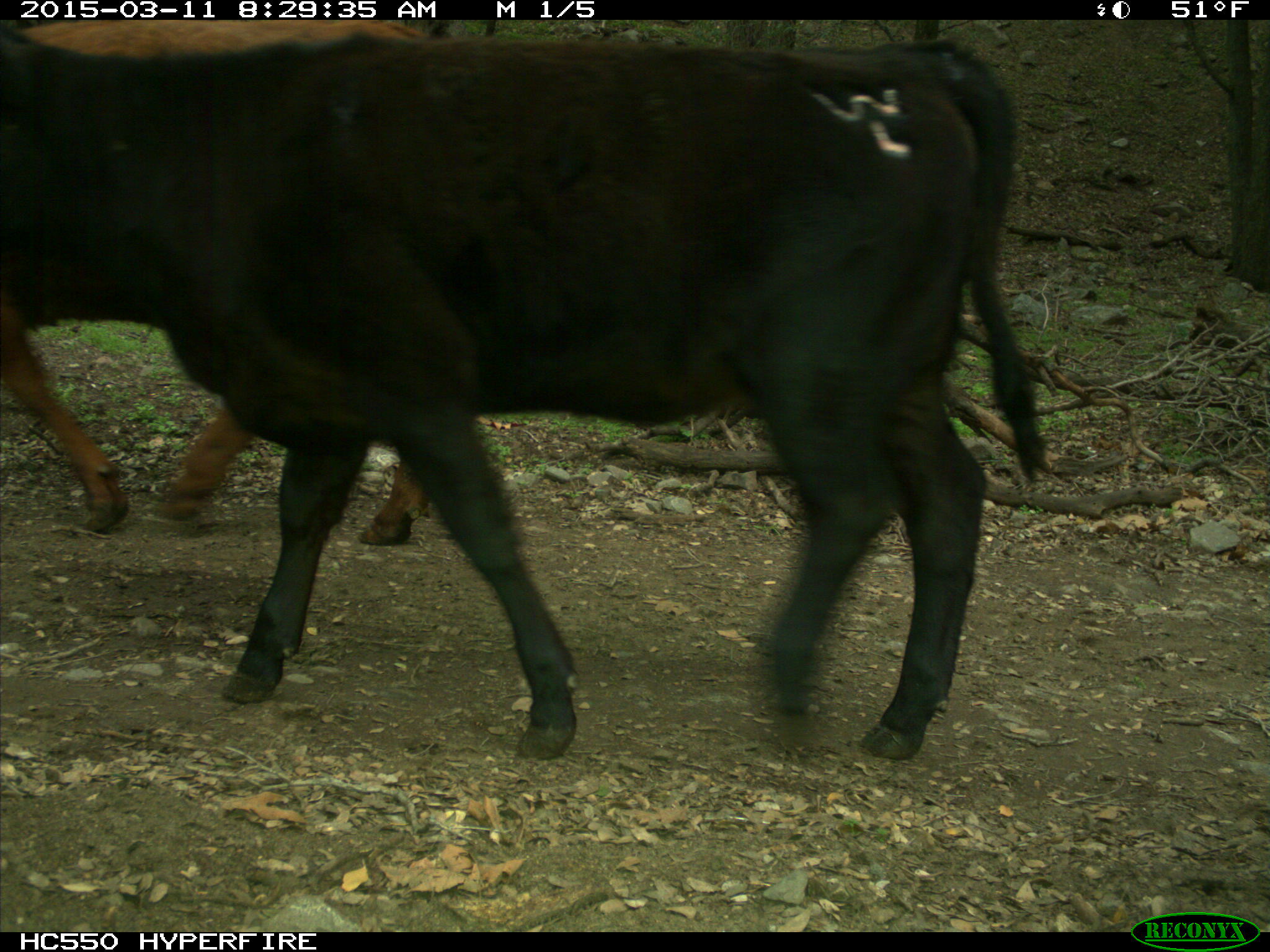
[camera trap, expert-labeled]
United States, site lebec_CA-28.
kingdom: Animalia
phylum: Chordata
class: Mammalia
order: Artiodactyla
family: Bovidae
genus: Bos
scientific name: Bos taurus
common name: domestic cow